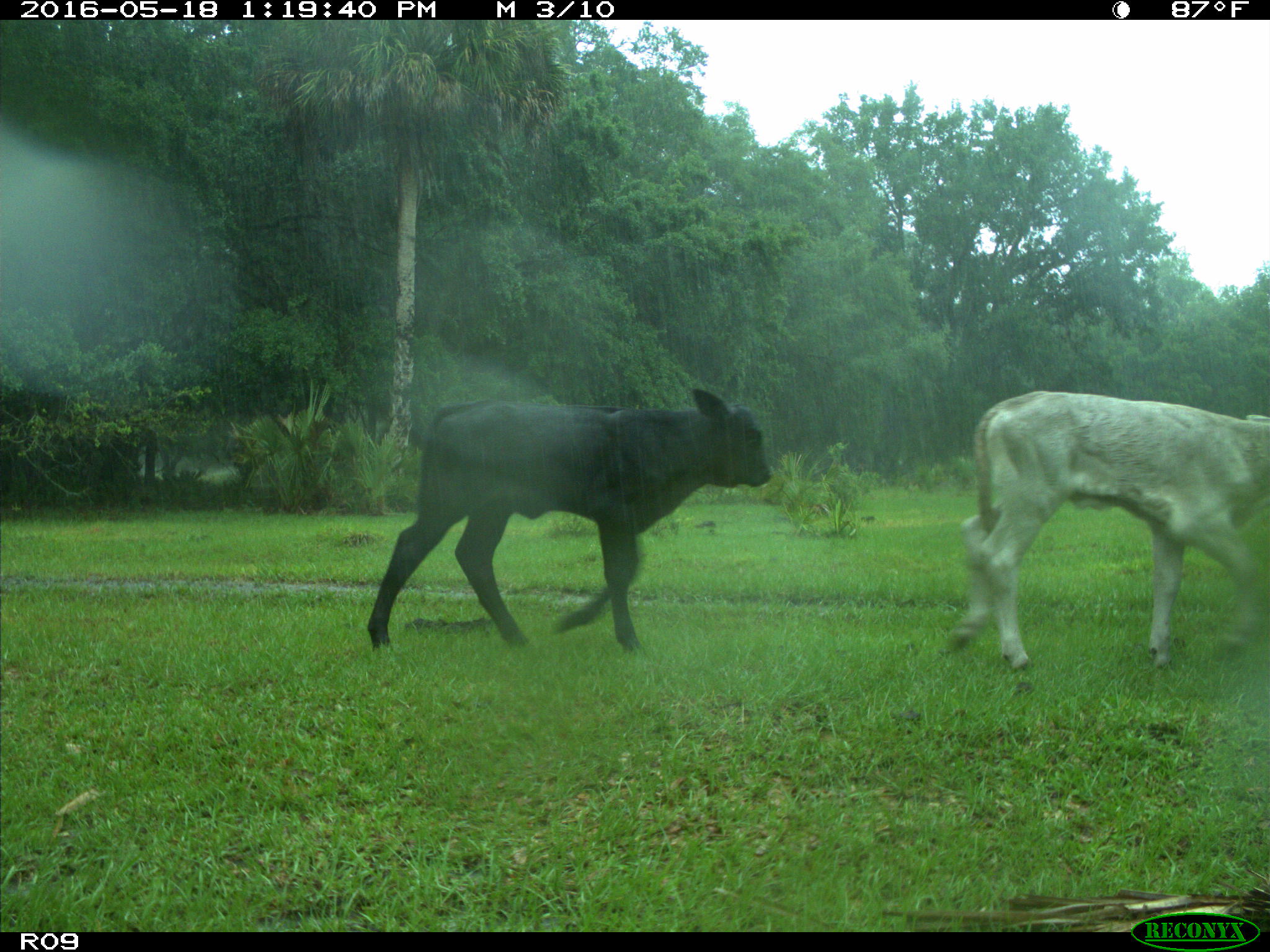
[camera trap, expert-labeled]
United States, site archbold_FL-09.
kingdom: Animalia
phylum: Chordata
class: Mammalia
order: Artiodactyla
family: Bovidae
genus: Bos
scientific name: Bos taurus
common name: domestic cow